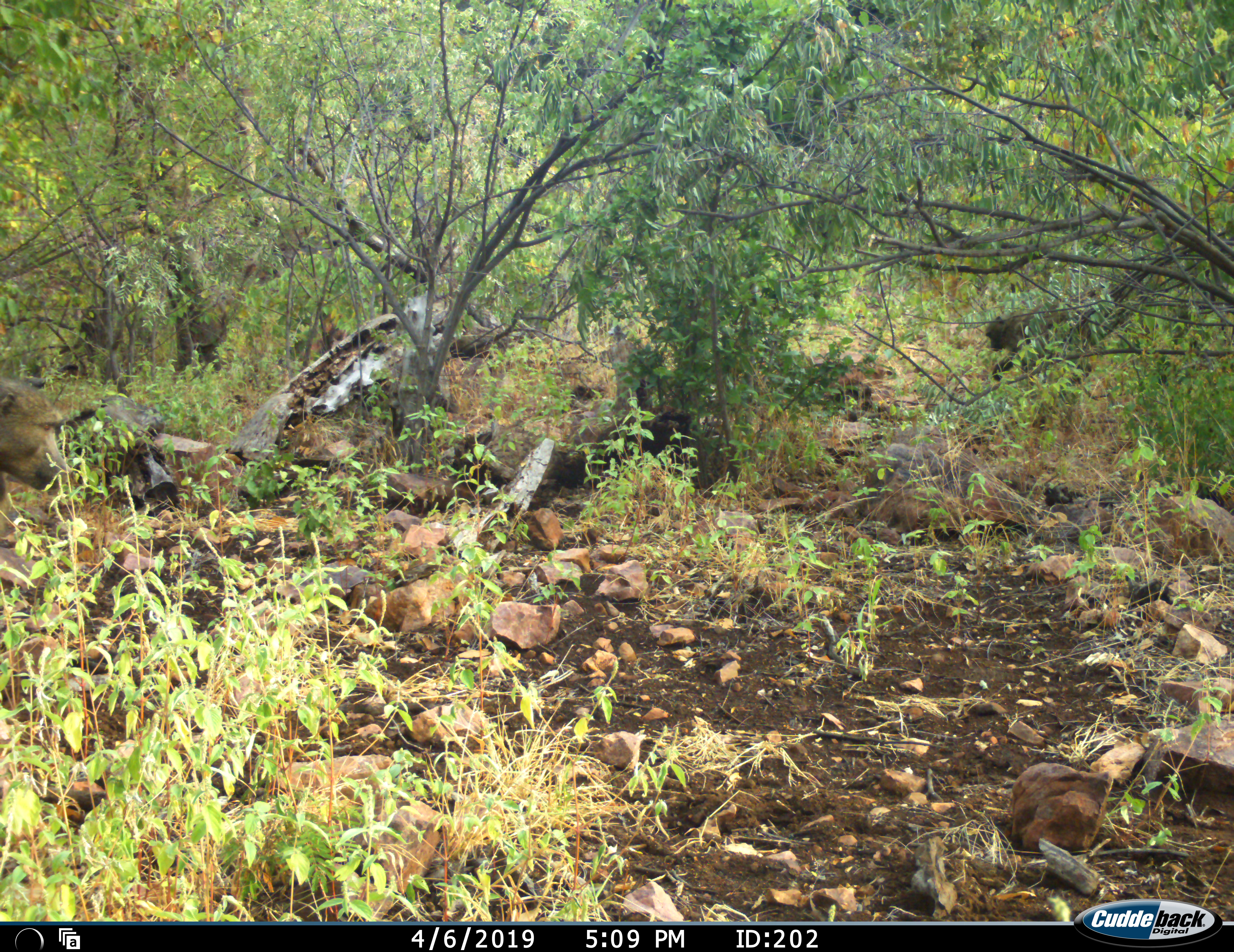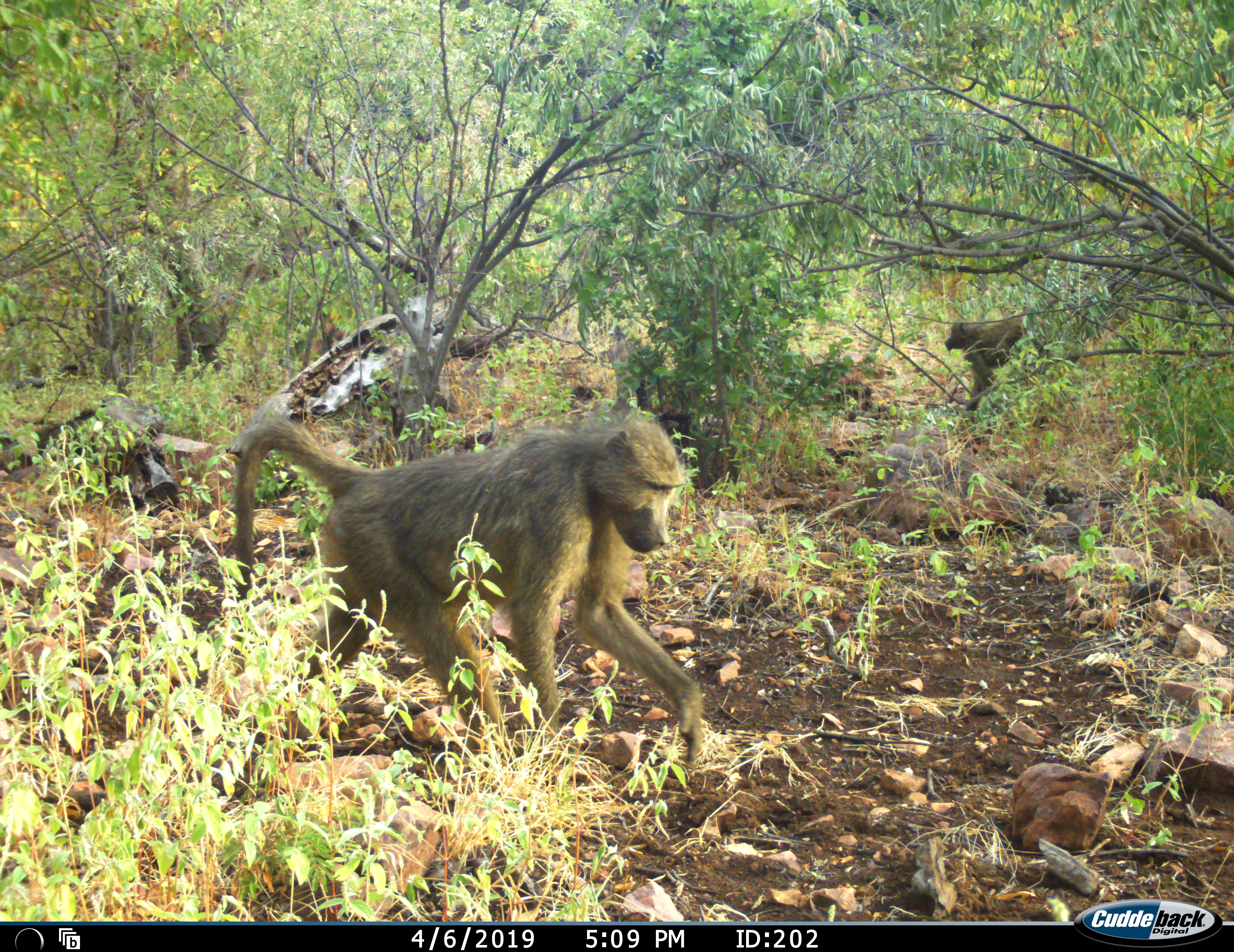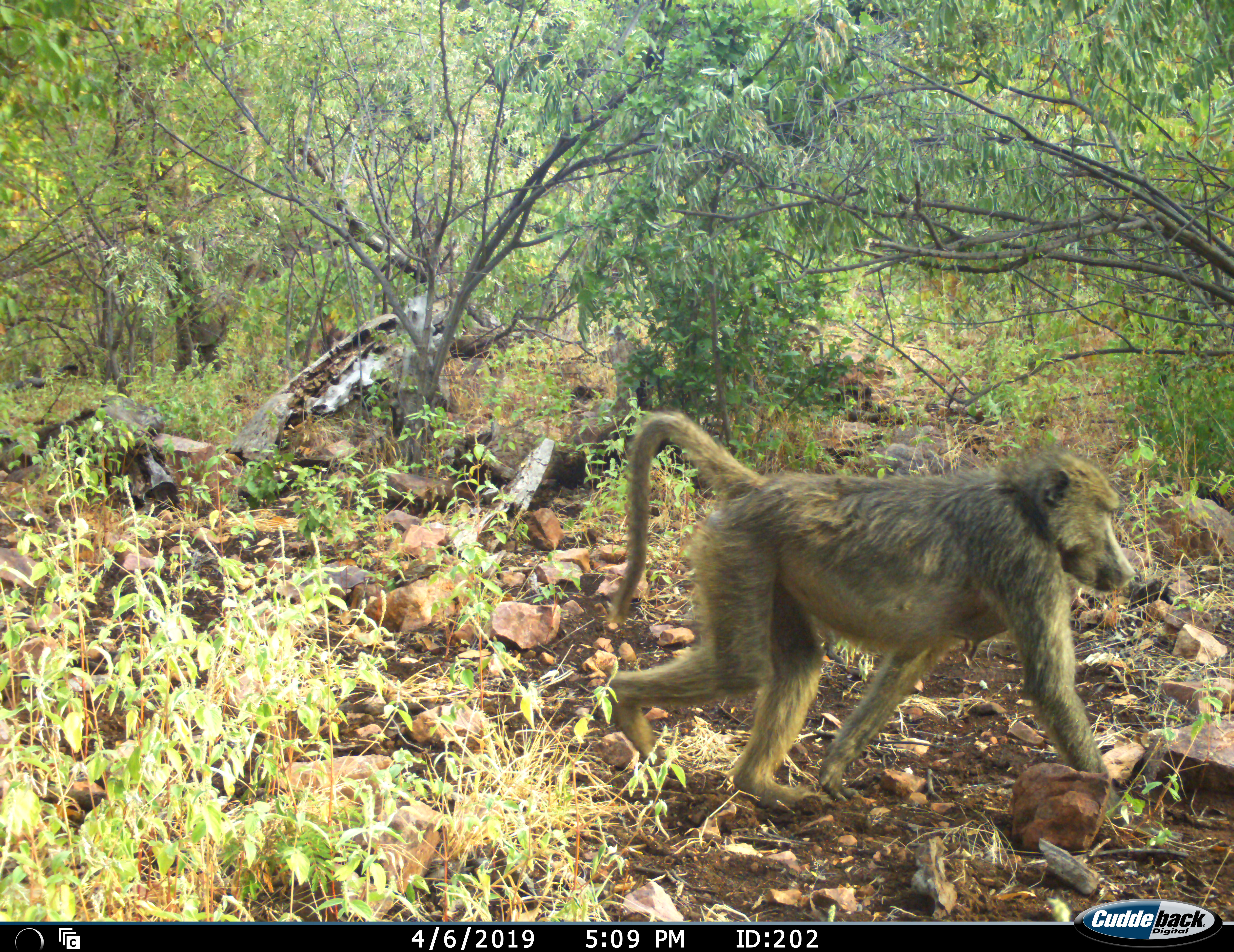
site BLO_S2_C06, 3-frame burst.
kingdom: Animalia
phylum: Chordata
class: Mammalia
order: Primates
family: Cercopithecidae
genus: Papio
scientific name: Papio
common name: baboon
Baboon (Papio), count 3. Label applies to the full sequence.